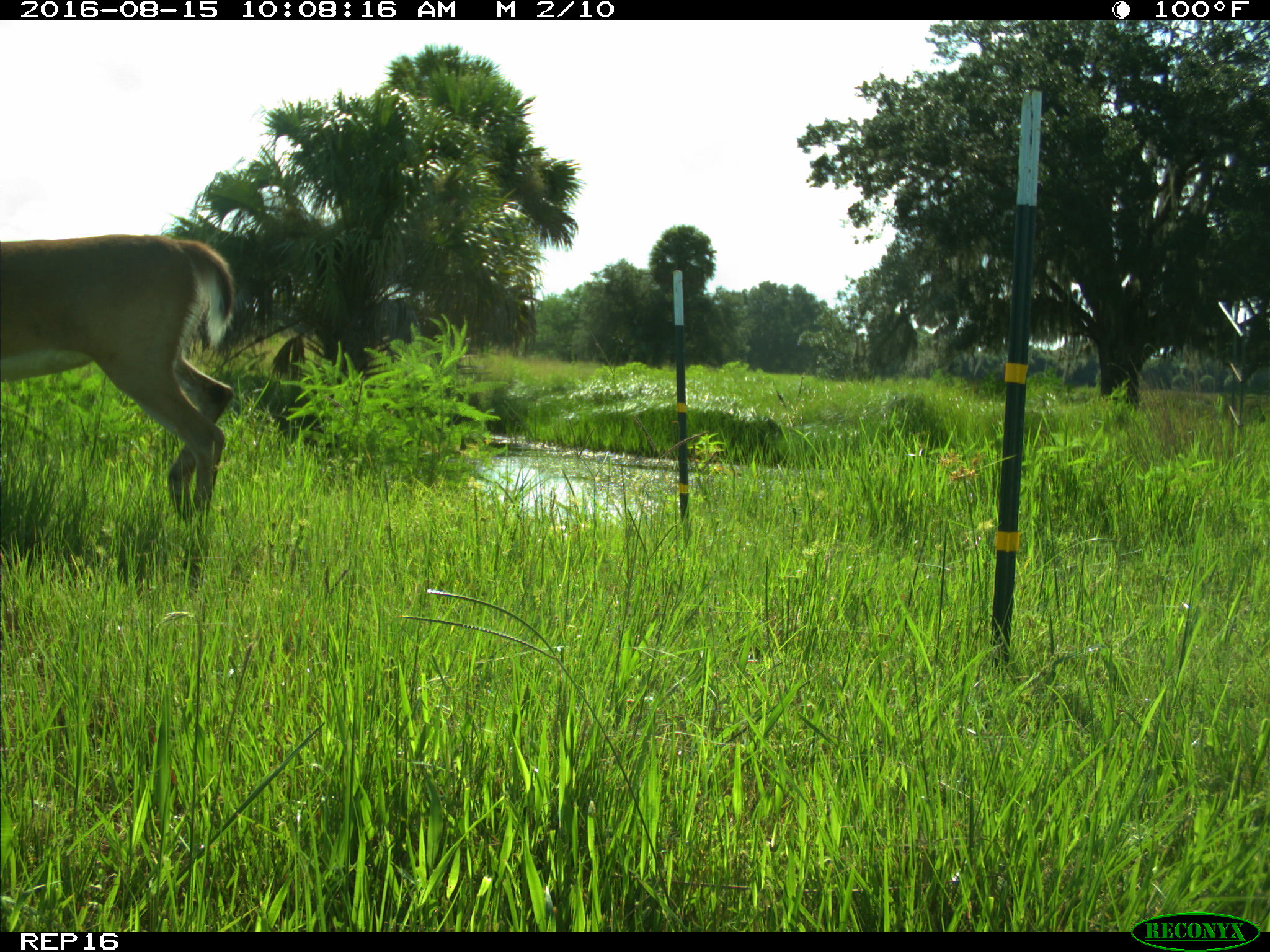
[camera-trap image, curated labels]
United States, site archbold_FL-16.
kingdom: Animalia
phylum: Chordata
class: Mammalia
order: Artiodactyla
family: Cervidae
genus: Odocoileus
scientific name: Odocoileus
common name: deer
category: unidentified deer